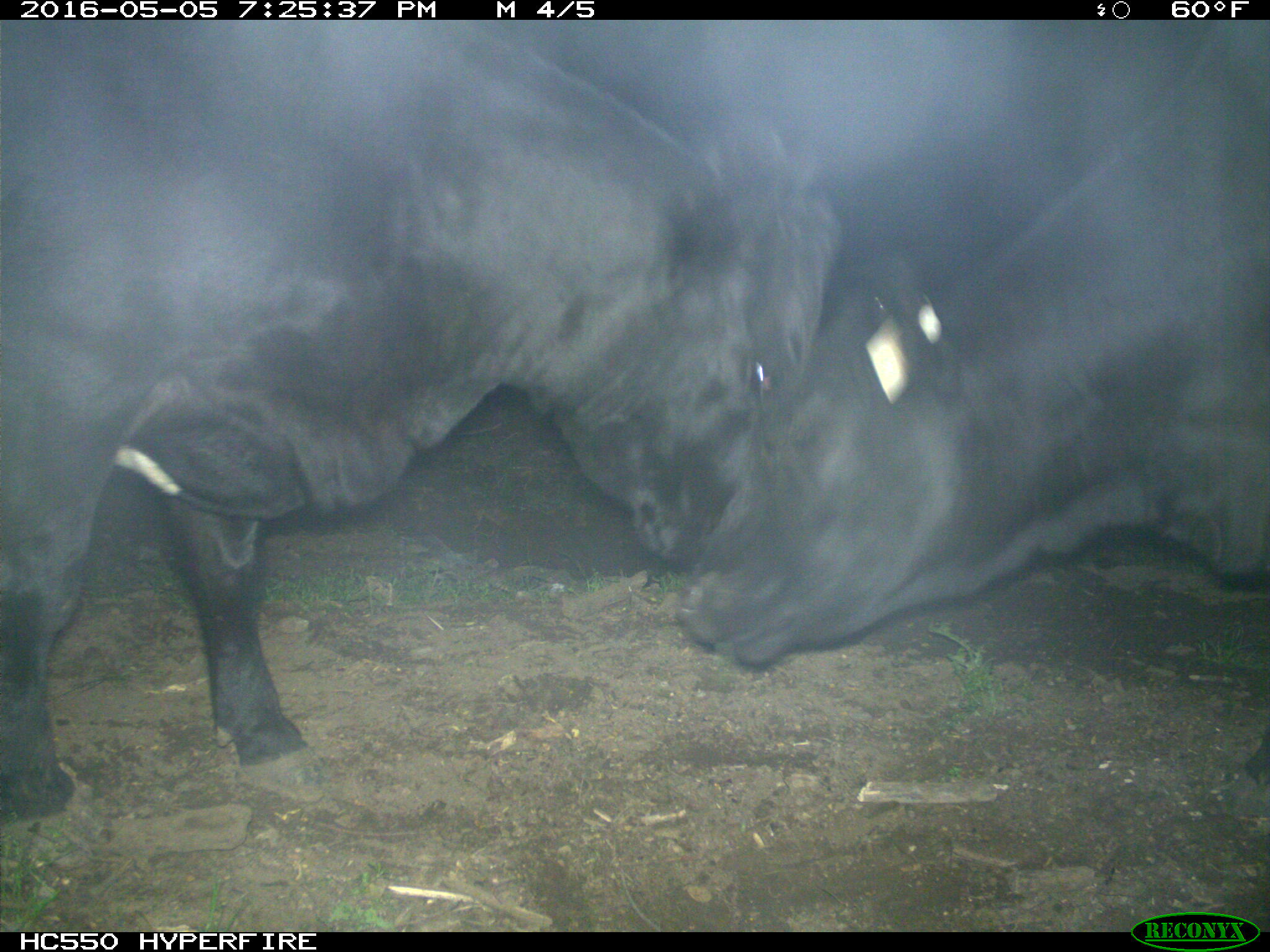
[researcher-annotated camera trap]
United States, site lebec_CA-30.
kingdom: Animalia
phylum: Chordata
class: Mammalia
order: Artiodactyla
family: Bovidae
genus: Bos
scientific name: Bos taurus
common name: domestic cow